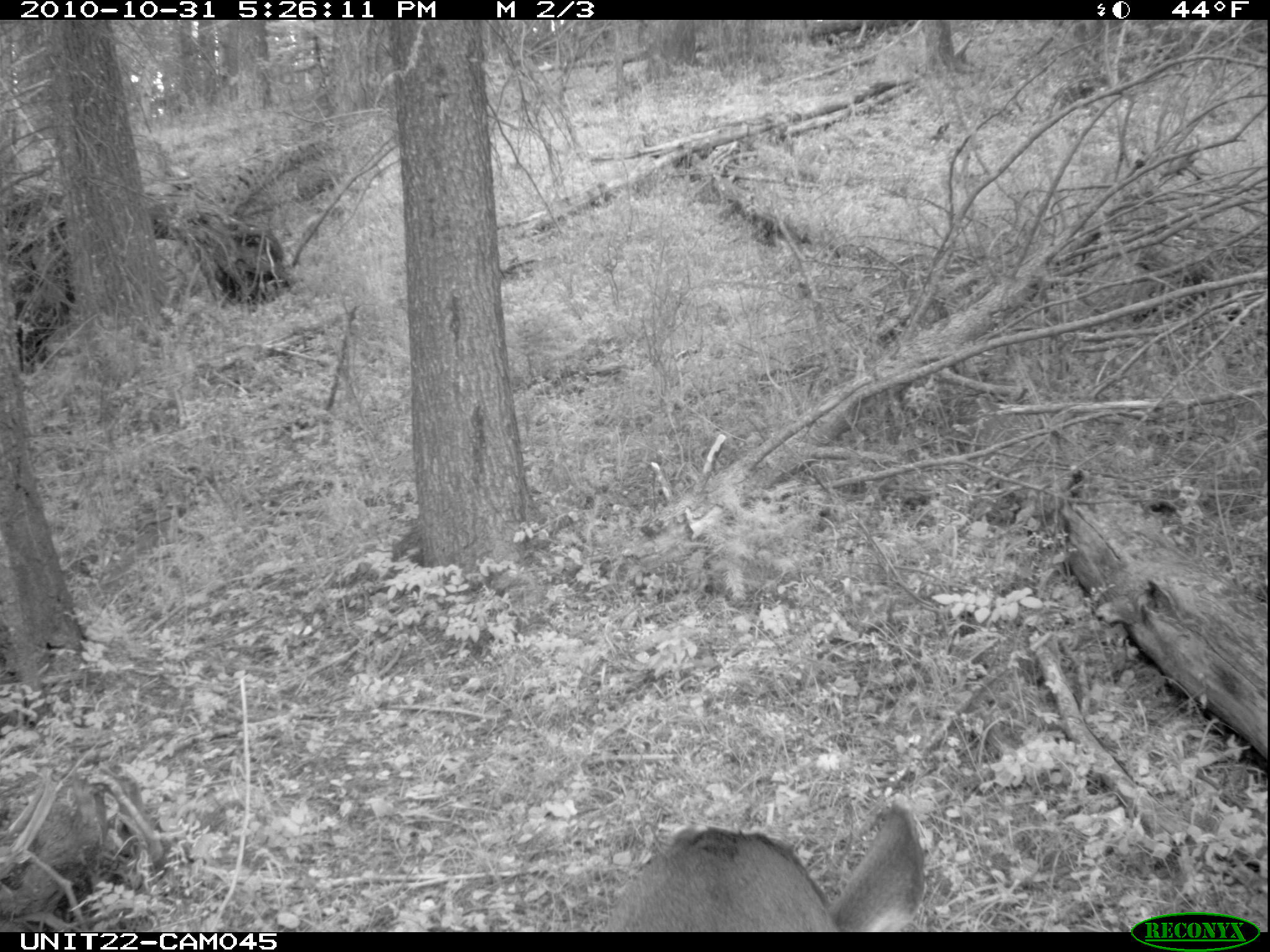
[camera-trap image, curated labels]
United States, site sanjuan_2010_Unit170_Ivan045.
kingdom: Animalia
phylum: Chordata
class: Mammalia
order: Artiodactyla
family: Cervidae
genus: Odocoileus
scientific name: Odocoileus hemionus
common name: mule deer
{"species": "Odocoileus hemionus (mule deer)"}